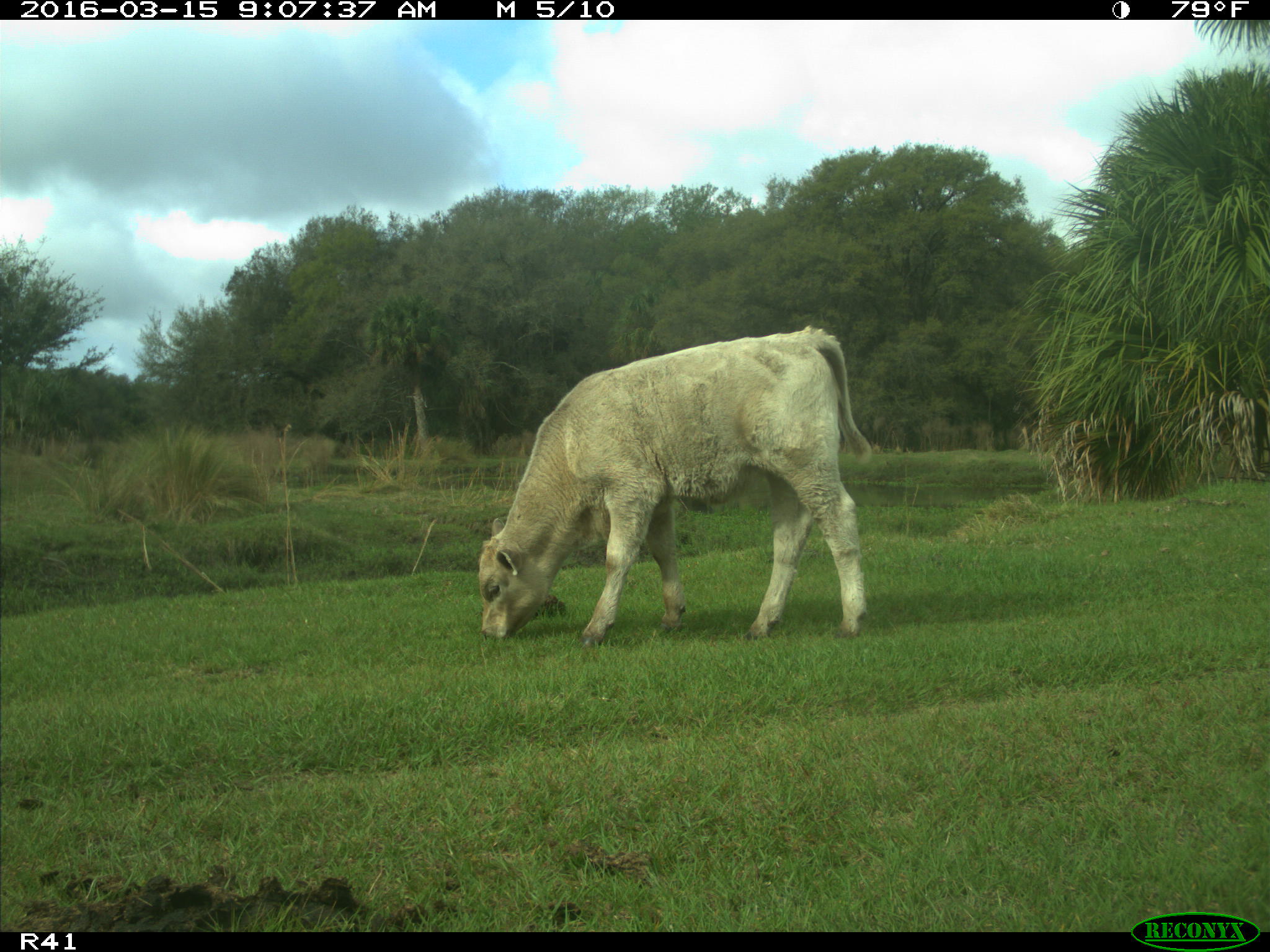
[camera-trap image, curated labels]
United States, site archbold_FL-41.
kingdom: Animalia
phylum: Chordata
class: Mammalia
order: Artiodactyla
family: Bovidae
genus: Bos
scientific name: Bos taurus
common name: domestic cow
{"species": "Bos taurus (domestic cow)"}